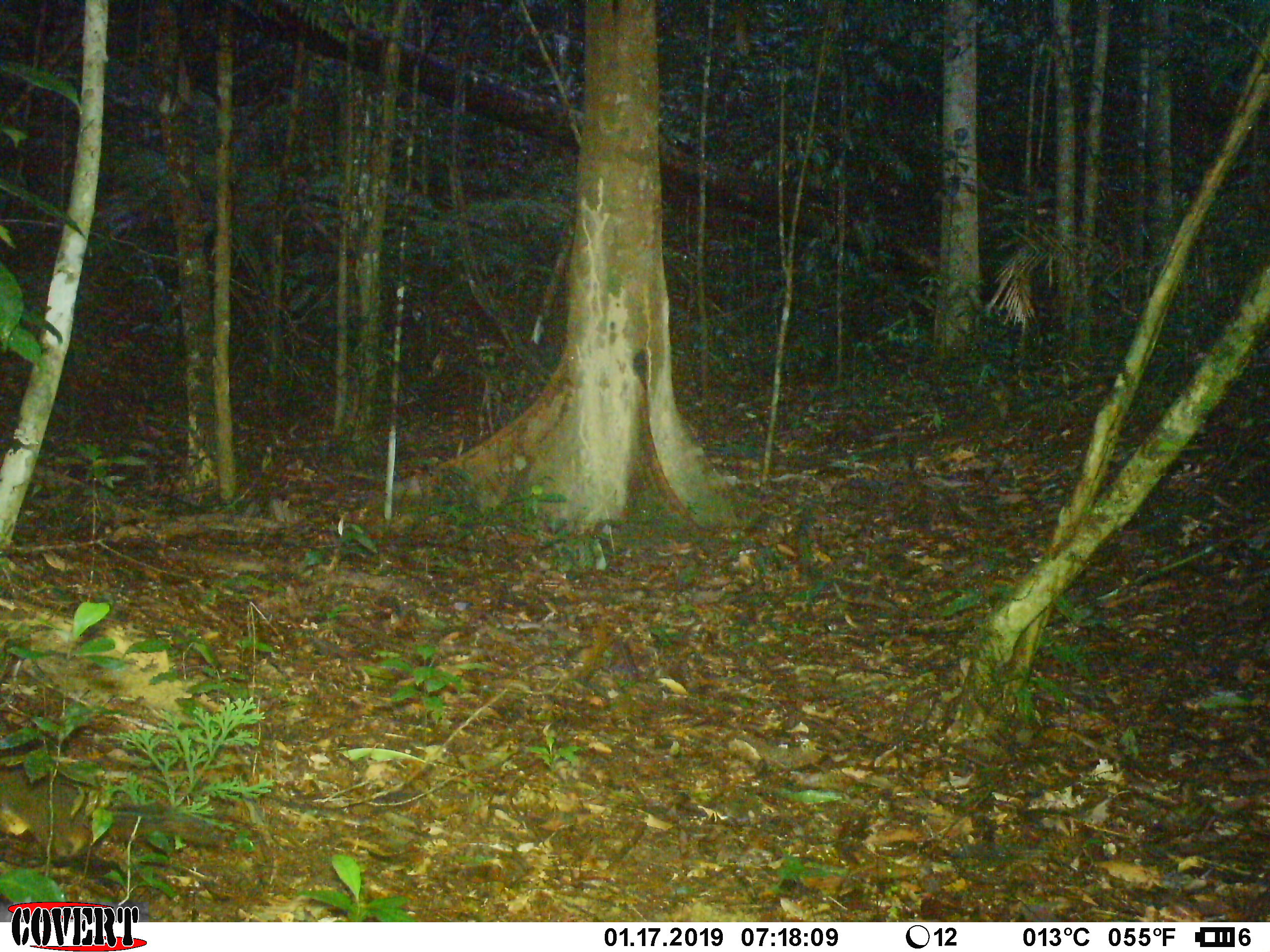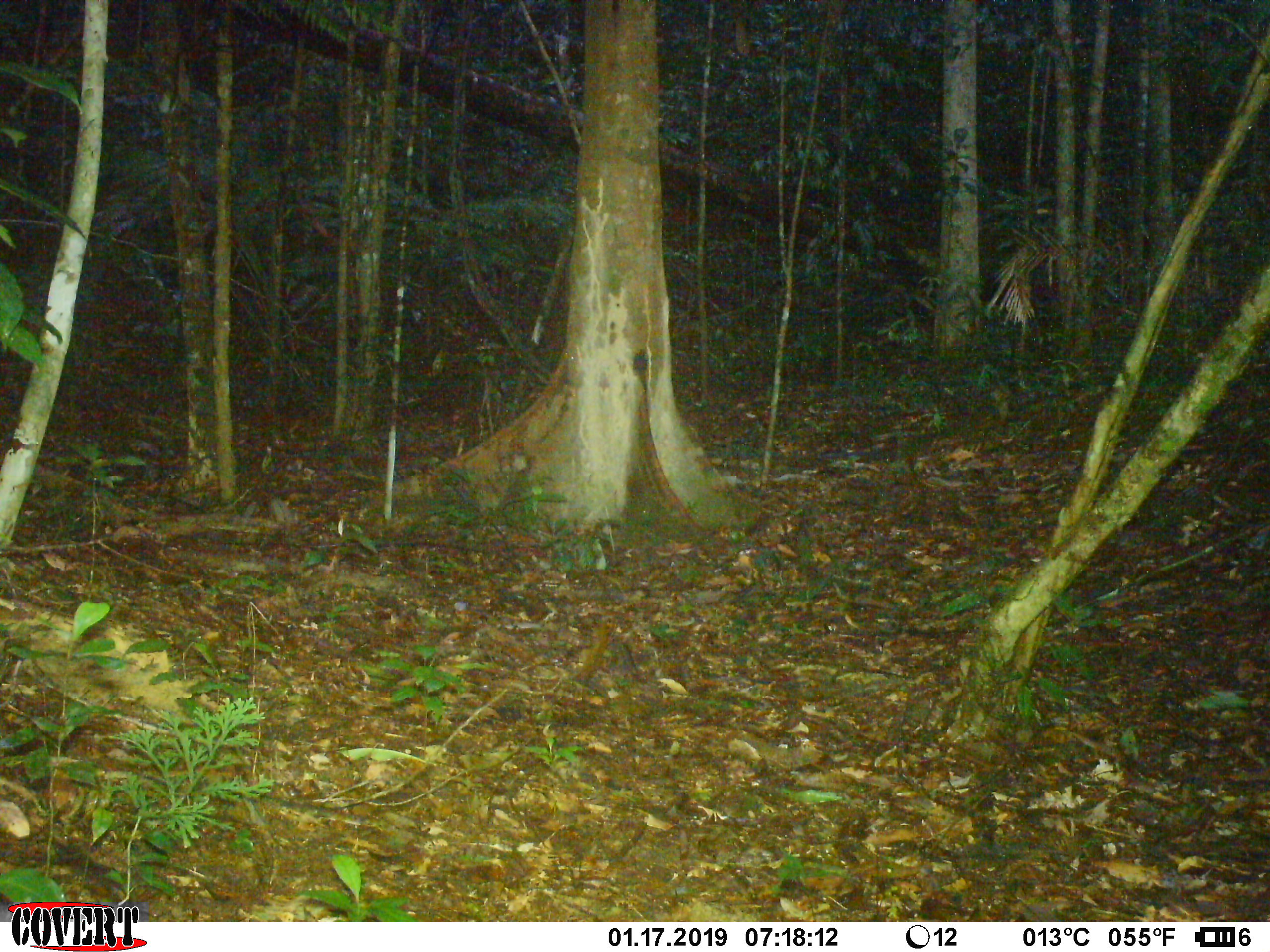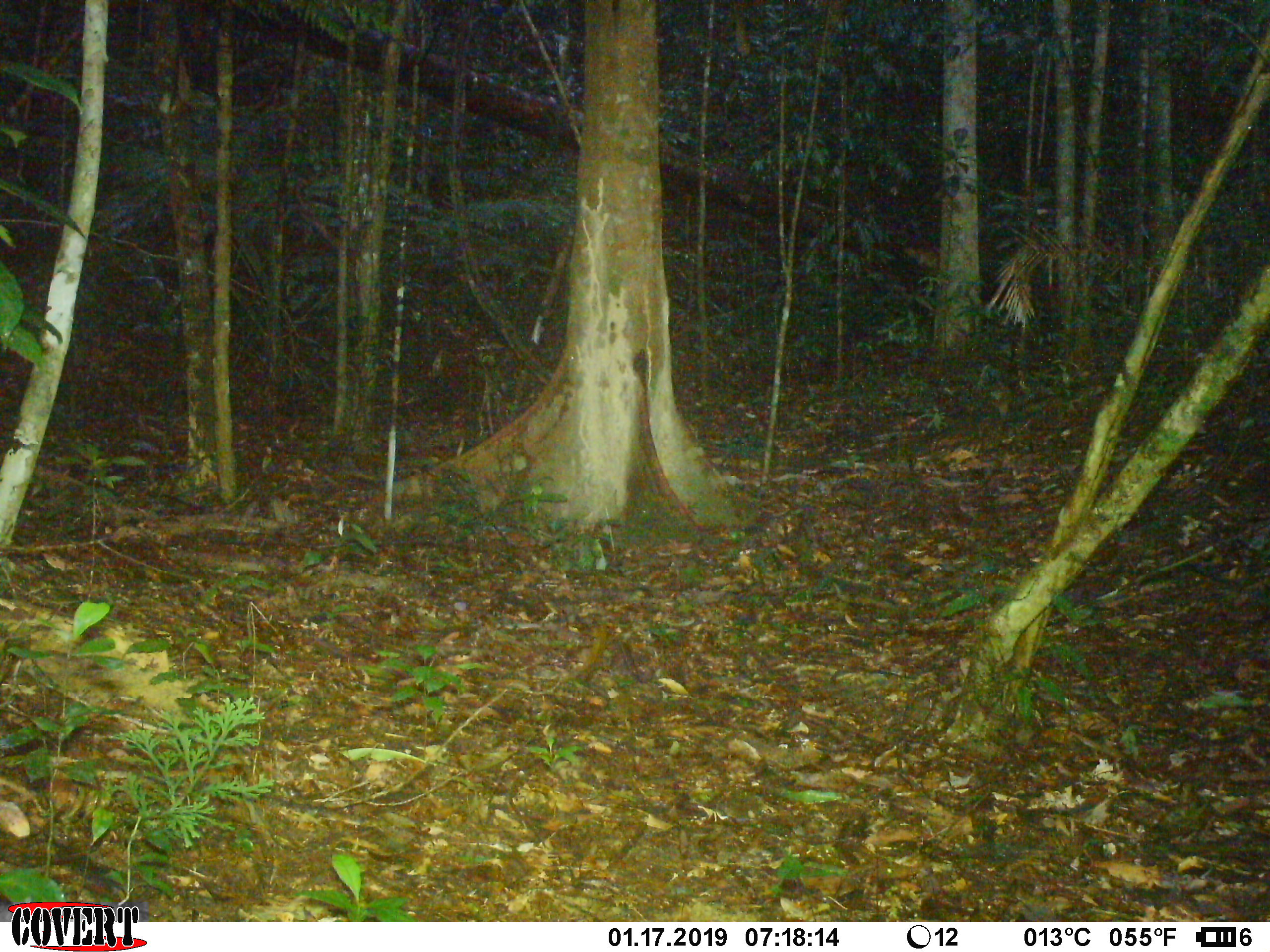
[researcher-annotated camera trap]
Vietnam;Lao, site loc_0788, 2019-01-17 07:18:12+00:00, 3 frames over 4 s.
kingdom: Animalia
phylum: Chordata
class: Mammalia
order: Rodentia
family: Sciuridae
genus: Dremomys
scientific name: Dremomys rufigenis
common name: red-cheeked squirrel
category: red cheeked squirrel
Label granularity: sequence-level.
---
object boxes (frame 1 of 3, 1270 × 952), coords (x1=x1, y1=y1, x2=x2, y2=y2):
red cheeked squirrel: (x1=3, y1=712, x2=263, y2=873)